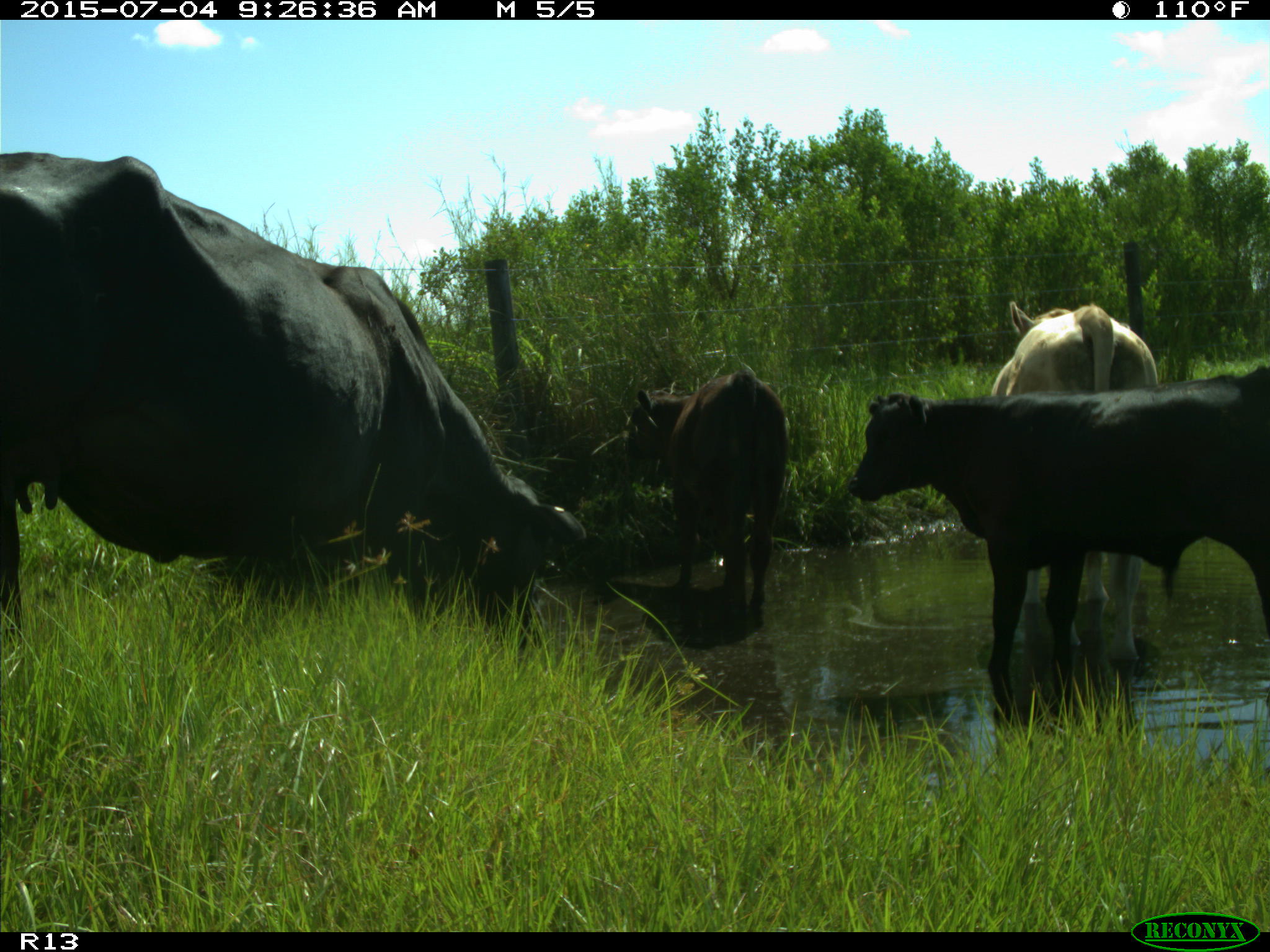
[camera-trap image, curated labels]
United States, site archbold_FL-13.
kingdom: Animalia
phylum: Chordata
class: Mammalia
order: Artiodactyla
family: Bovidae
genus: Bos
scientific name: Bos taurus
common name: domestic cow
Bos taurus (domestic cow).